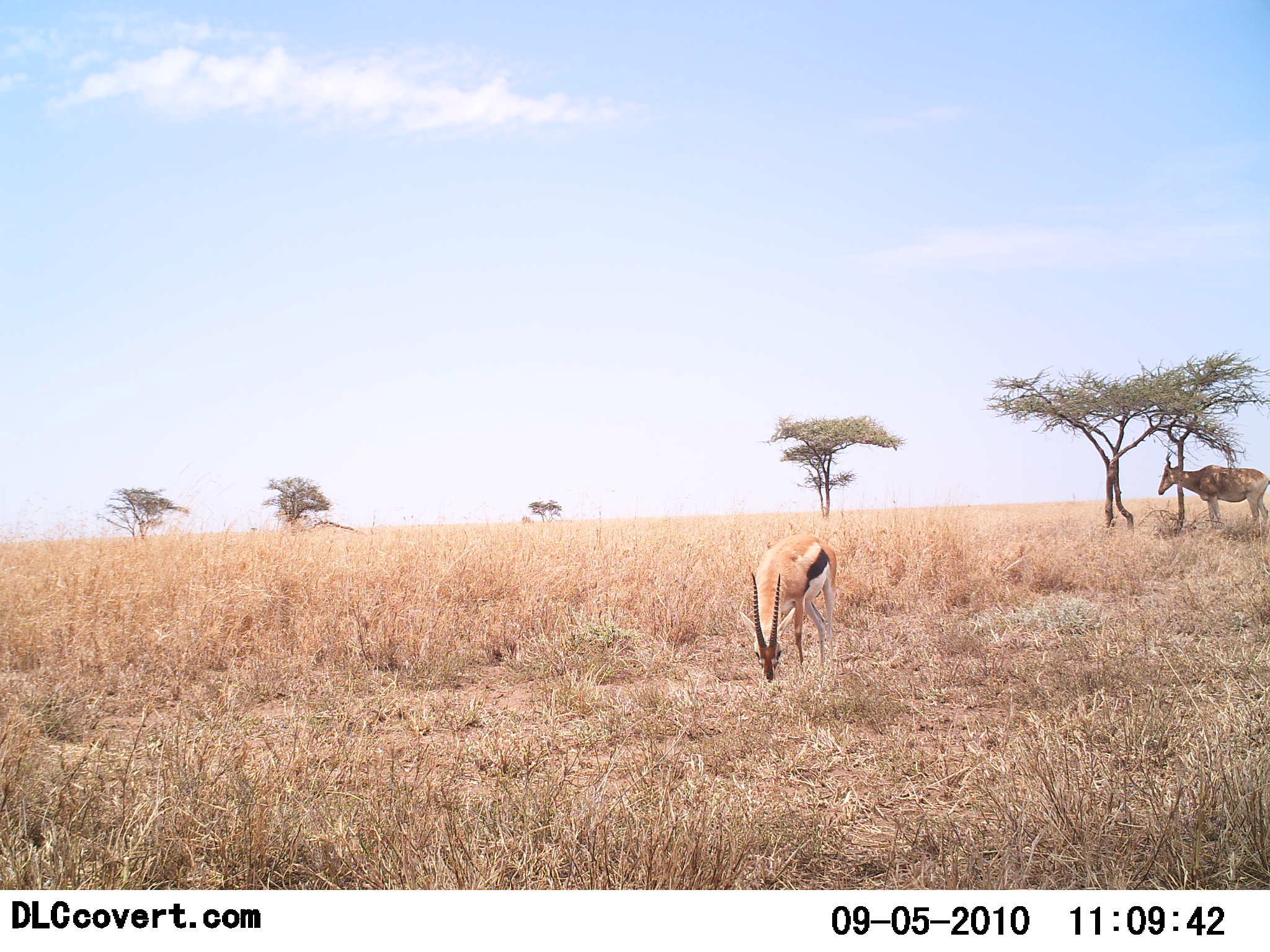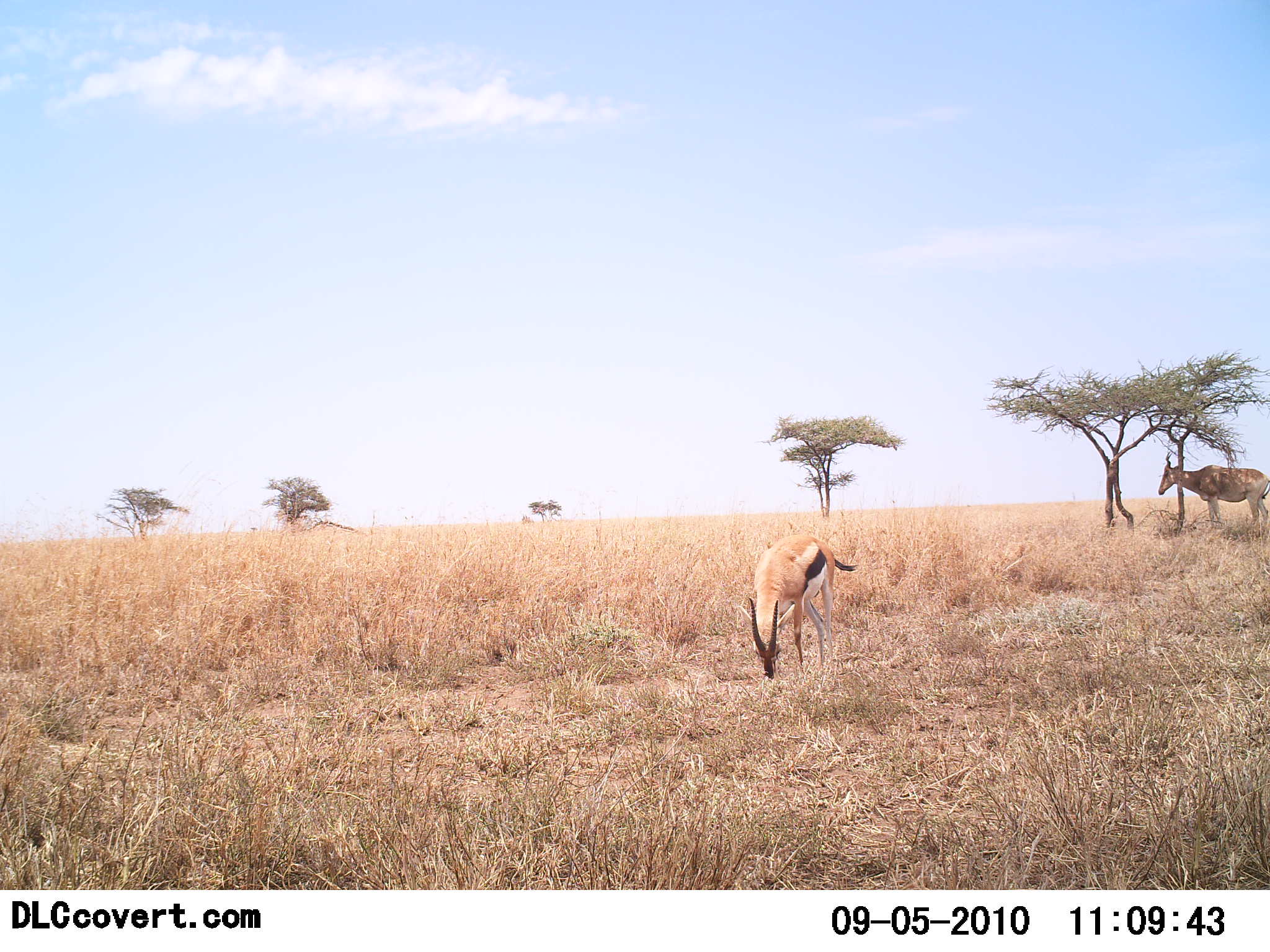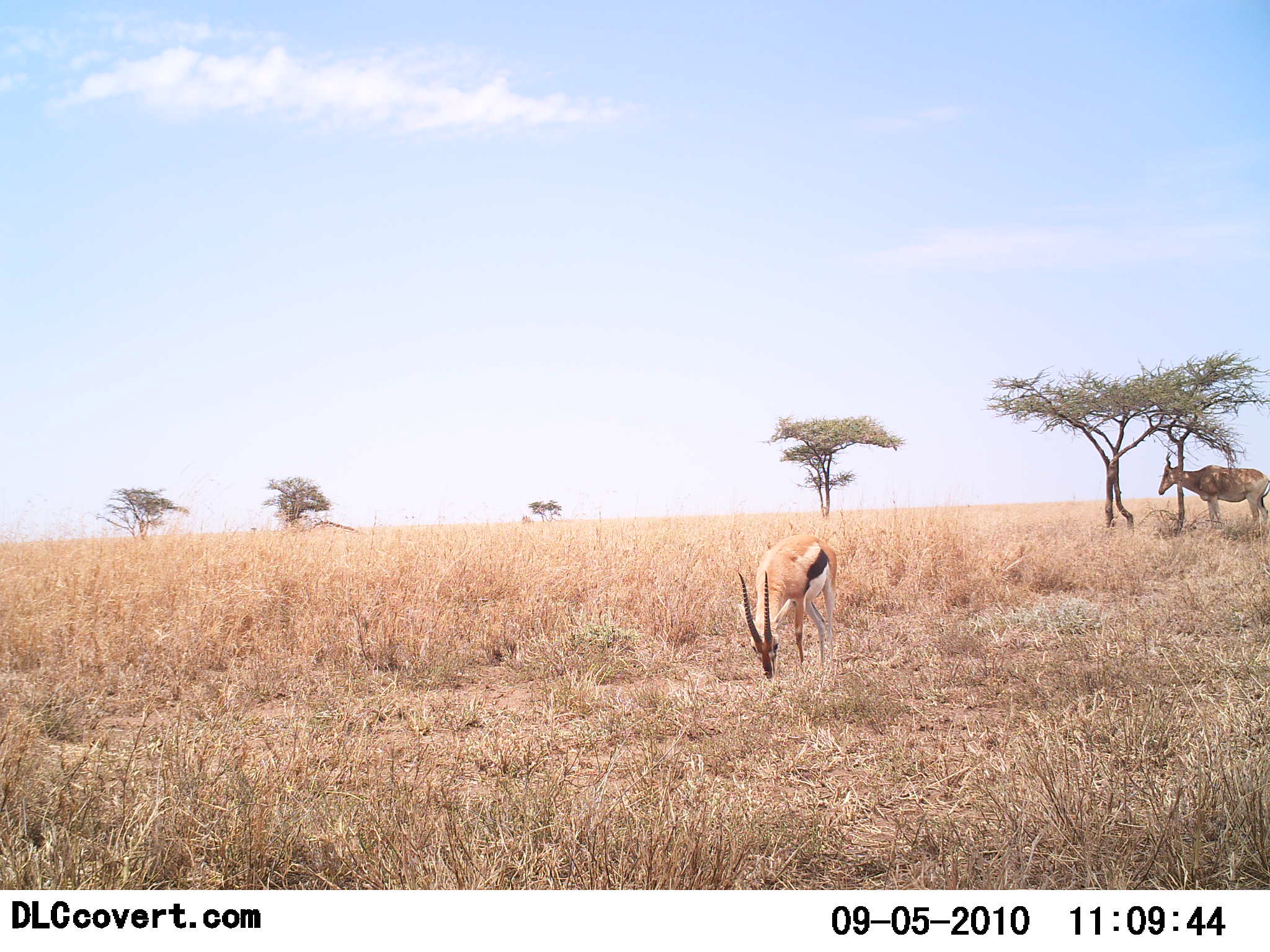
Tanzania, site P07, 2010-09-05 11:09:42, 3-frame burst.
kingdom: Animalia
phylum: Chordata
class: Mammalia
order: Artiodactyla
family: Bovidae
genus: Eudorcas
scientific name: Eudorcas thomsonii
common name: thomson's gazelle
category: gazellethomsons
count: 1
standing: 28%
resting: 0%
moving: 0%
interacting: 0%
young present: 0%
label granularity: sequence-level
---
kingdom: Animalia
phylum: Chordata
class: Mammalia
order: Artiodactyla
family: Bovidae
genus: Alcelaphus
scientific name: Alcelaphus buselaphus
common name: hartebeest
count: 1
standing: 100%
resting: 0%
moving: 0%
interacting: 0%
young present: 0%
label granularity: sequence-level